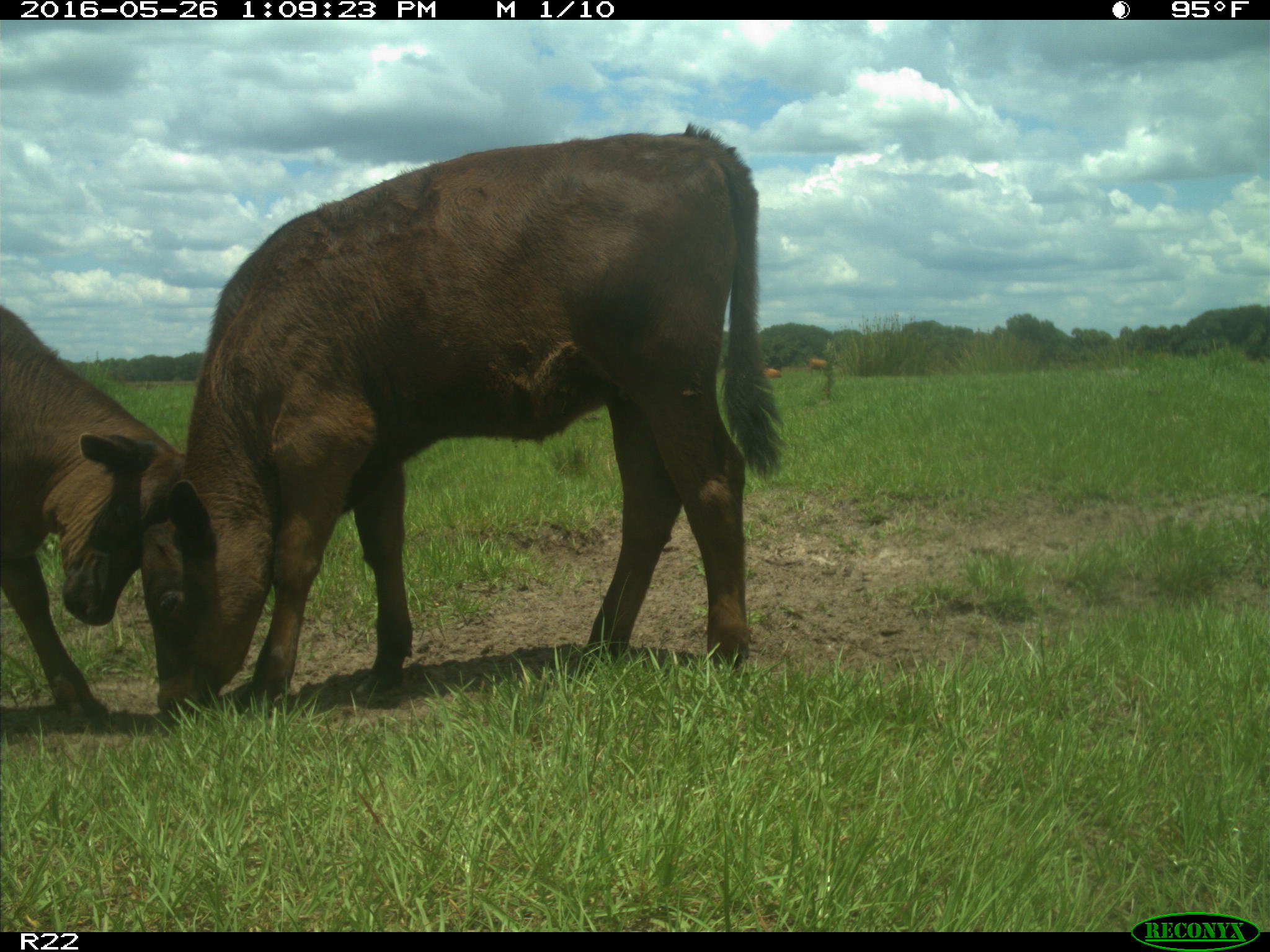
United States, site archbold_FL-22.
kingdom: Animalia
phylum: Chordata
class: Mammalia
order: Artiodactyla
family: Bovidae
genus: Bos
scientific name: Bos taurus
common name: domestic cow